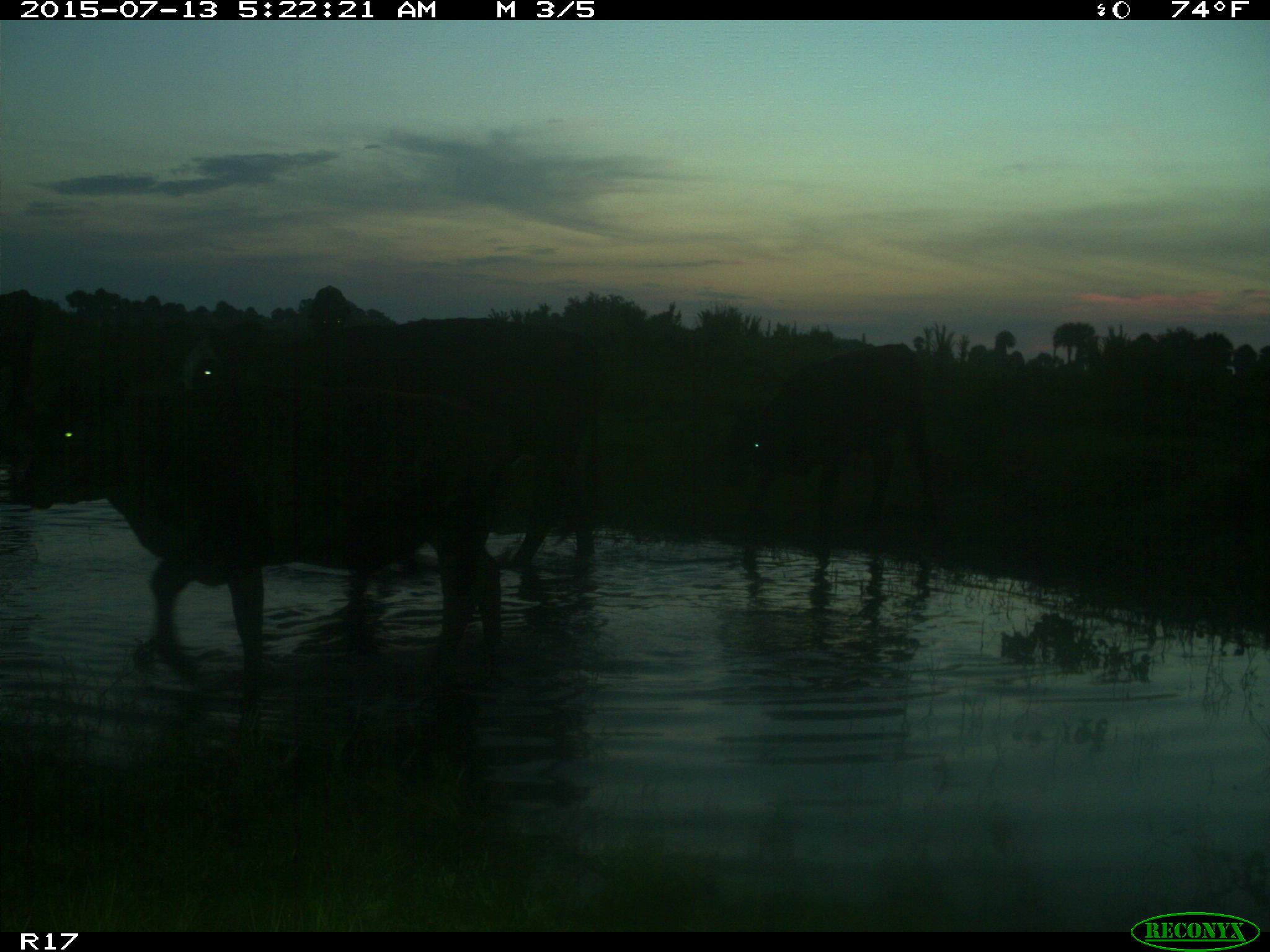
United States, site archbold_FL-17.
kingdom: Animalia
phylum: Chordata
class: Mammalia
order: Artiodactyla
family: Bovidae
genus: Bos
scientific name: Bos taurus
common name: domestic cow